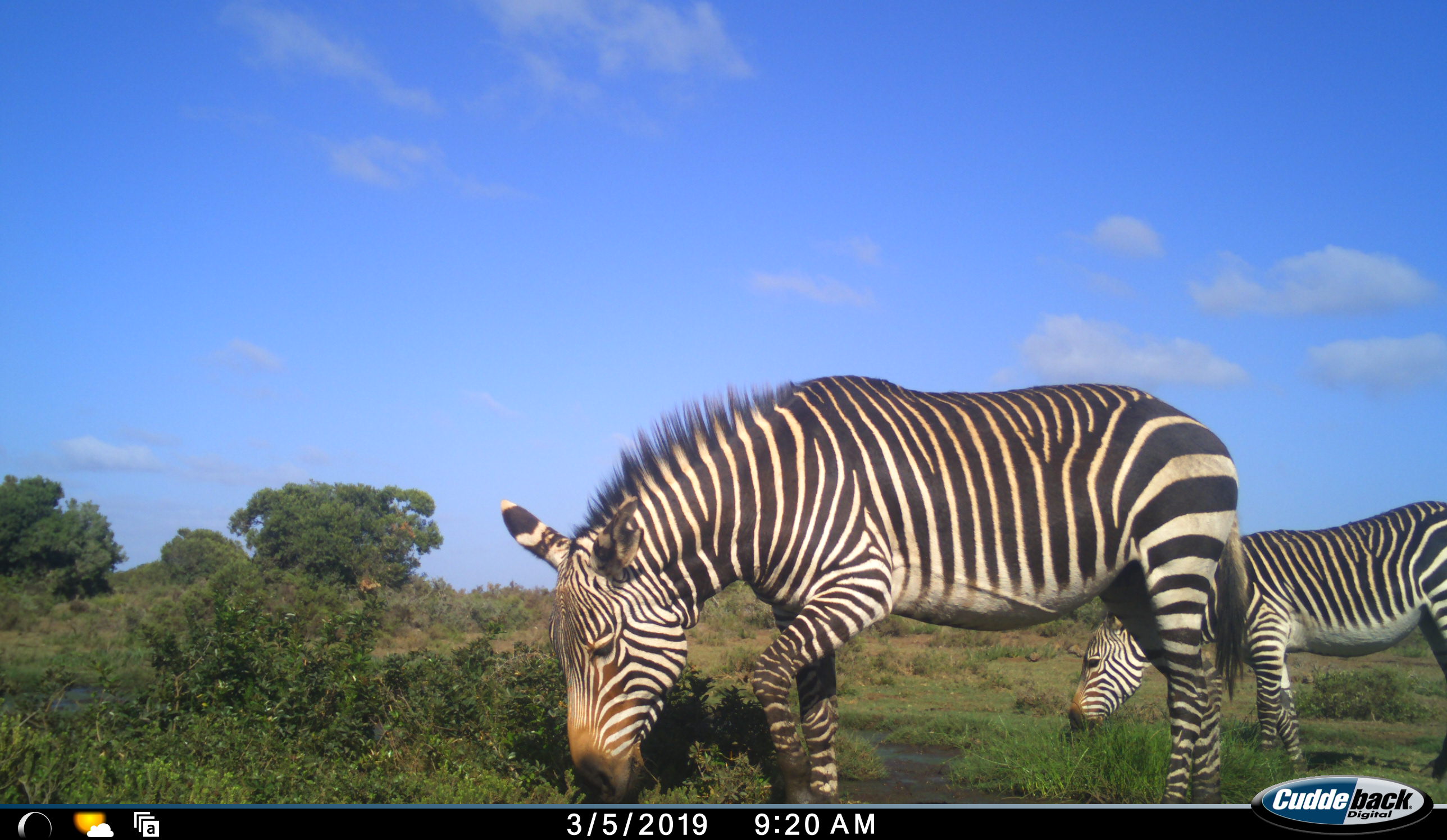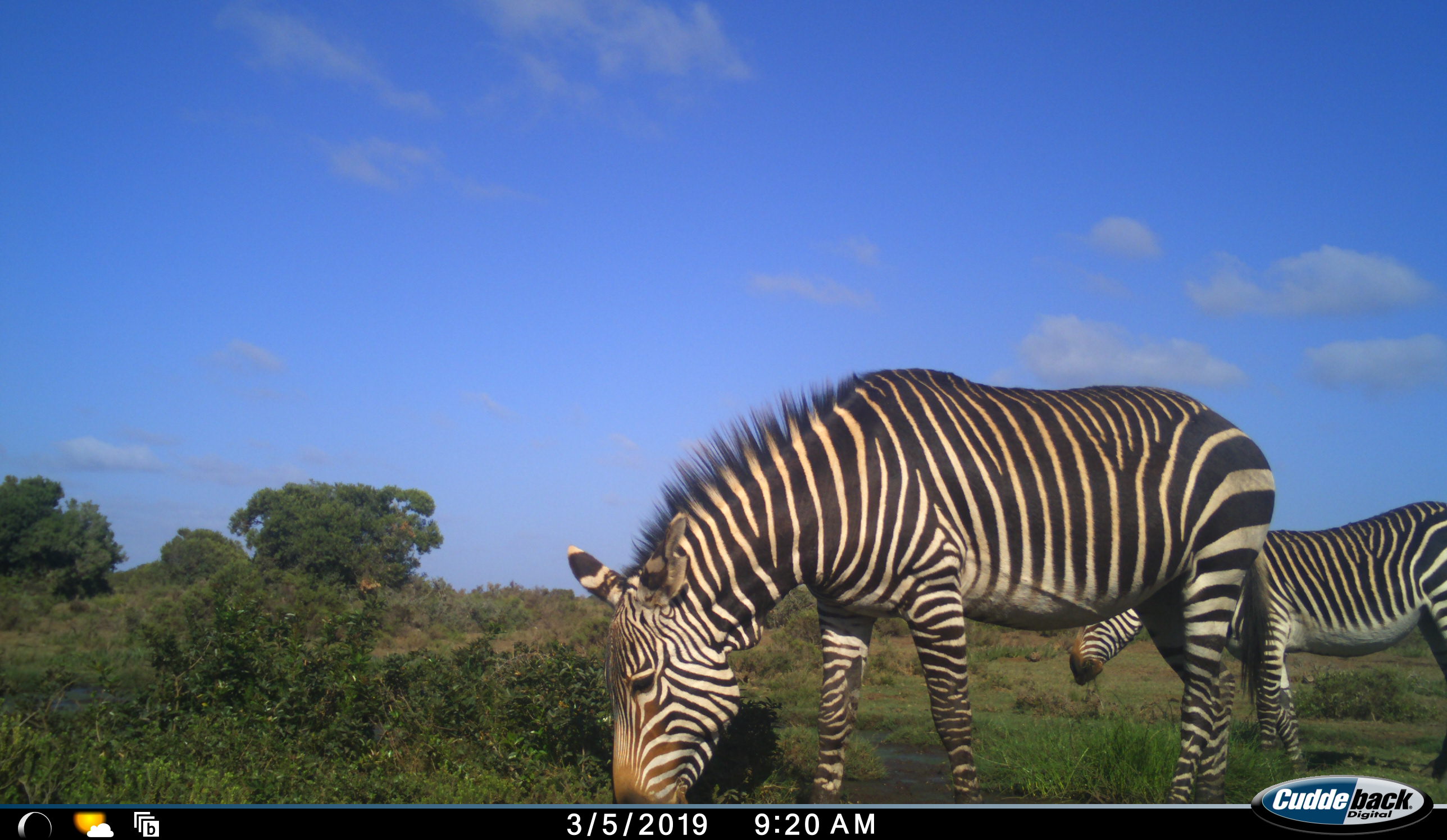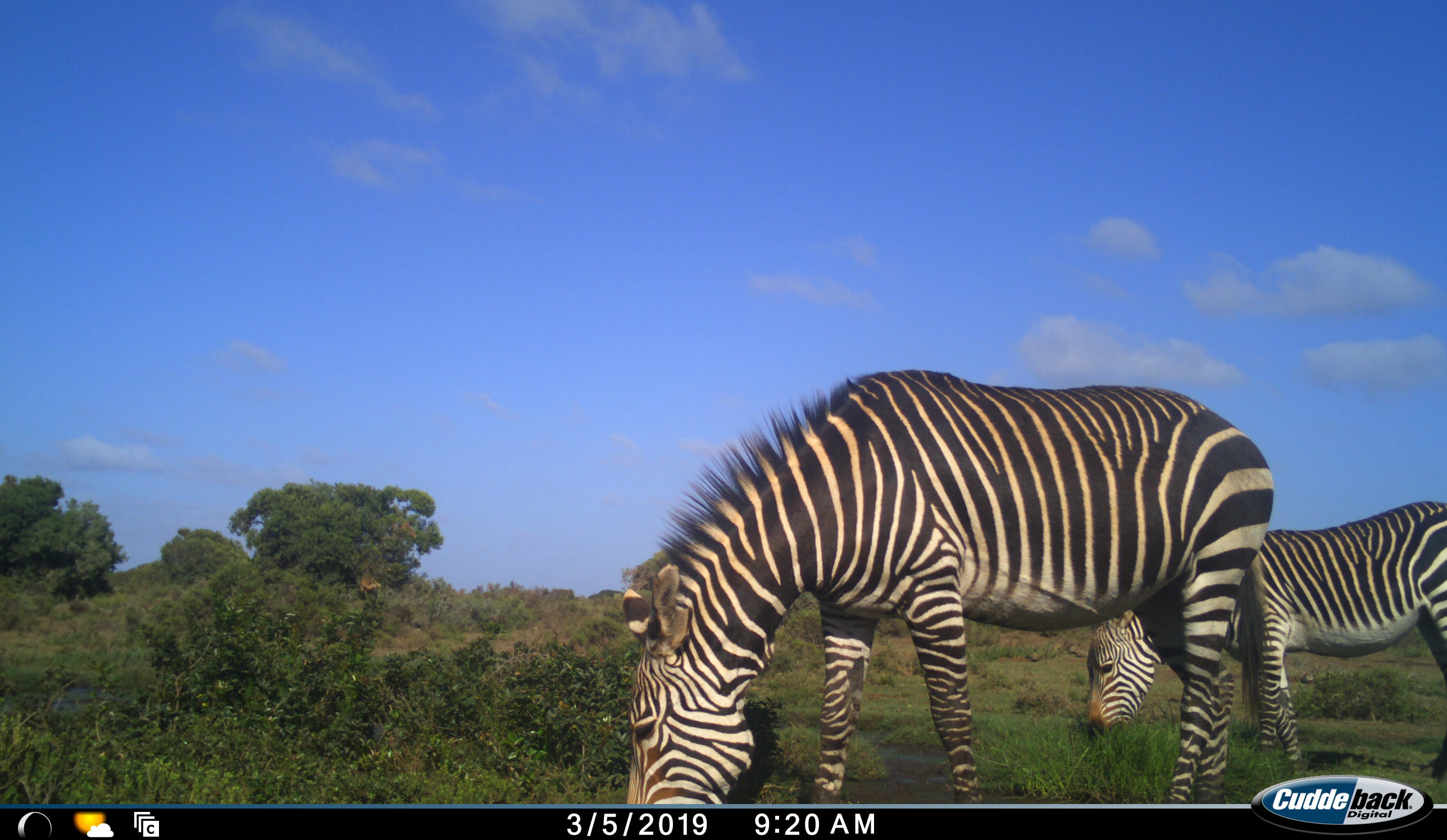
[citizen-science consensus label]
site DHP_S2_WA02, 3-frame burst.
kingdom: Animalia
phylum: Chordata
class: Mammalia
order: Perissodactyla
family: Equidae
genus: Equus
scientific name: Equus zebra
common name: mountain zebra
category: zebramountain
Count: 2.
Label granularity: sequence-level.